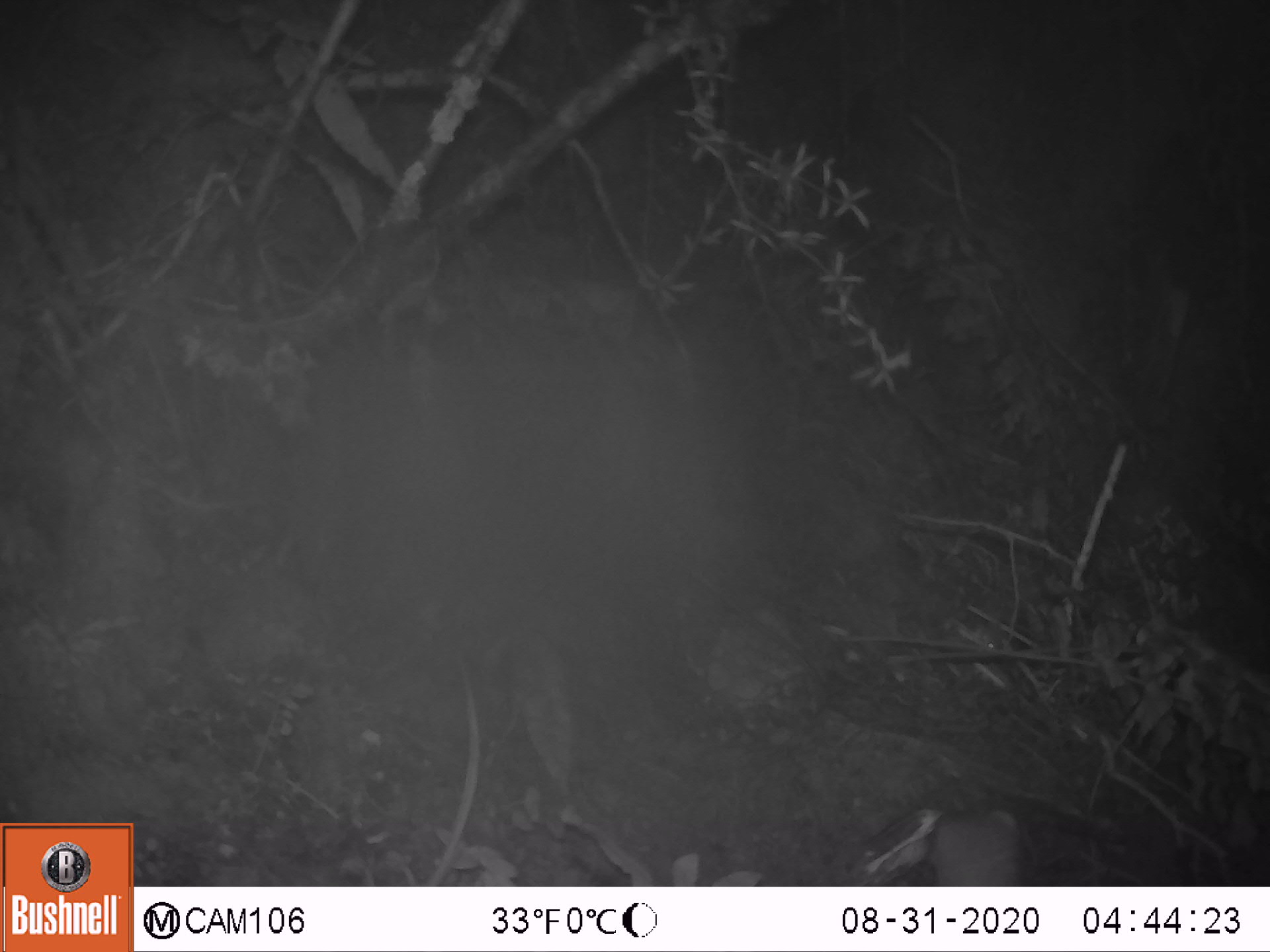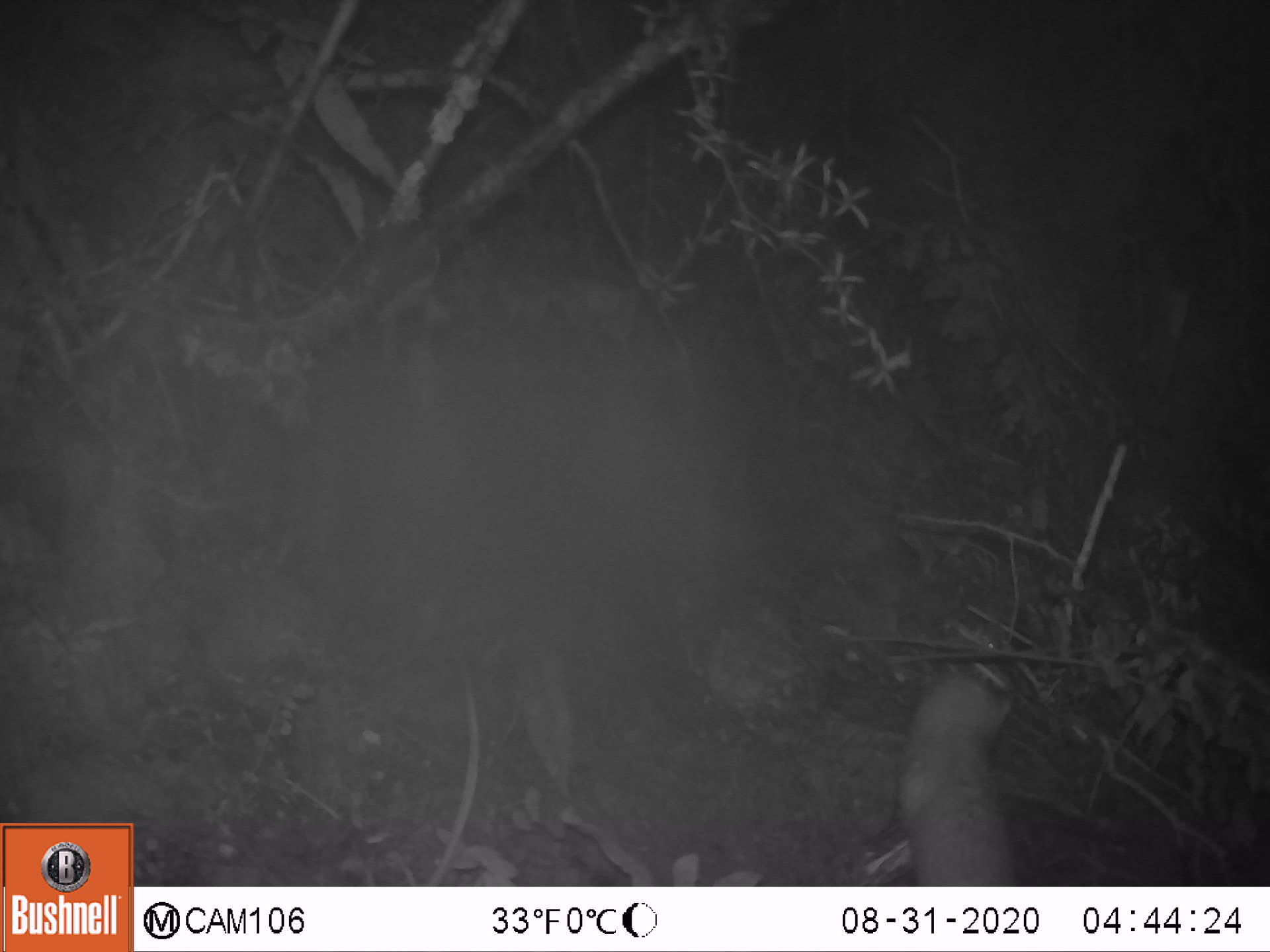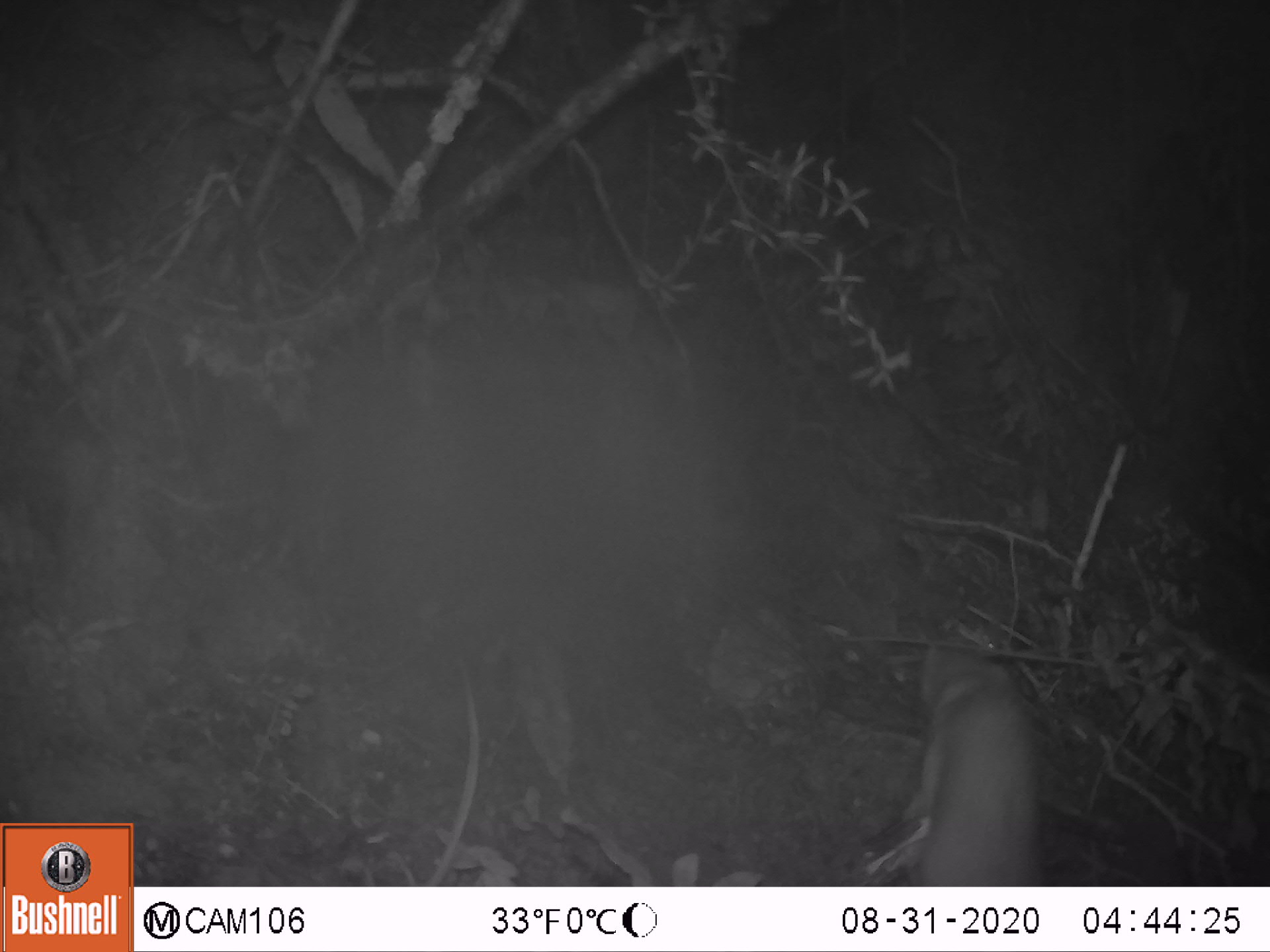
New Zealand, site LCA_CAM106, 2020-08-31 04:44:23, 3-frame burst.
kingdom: Animalia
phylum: Chordata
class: Mammalia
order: Carnivora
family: Mustelidae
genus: Mustela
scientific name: Mustela erminea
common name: stoat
Stoat (Mustela erminea).